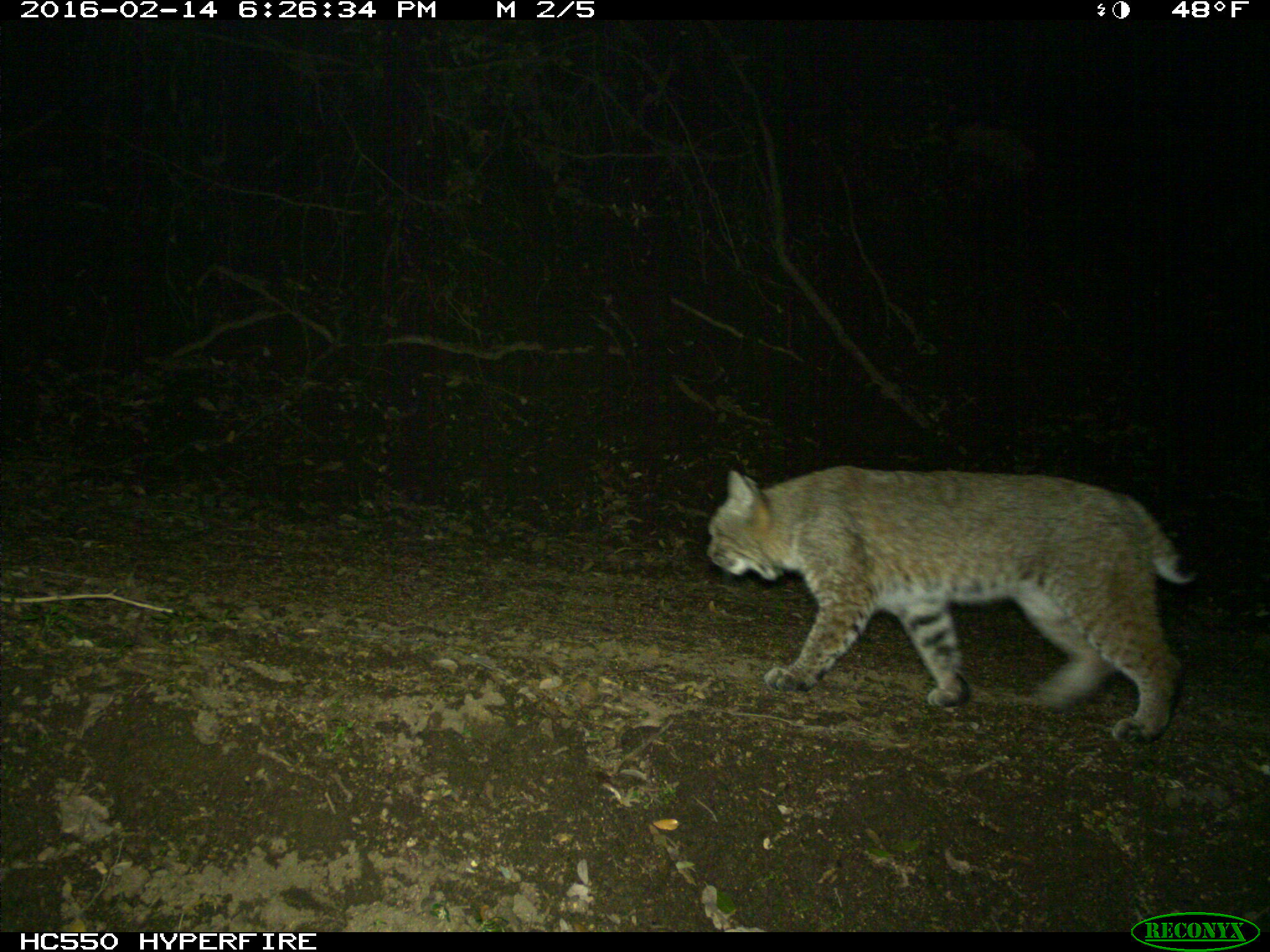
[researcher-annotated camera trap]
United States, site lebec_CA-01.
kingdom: Animalia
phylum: Chordata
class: Mammalia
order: Carnivora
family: Felidae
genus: Lynx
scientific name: Lynx rufus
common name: bobcat